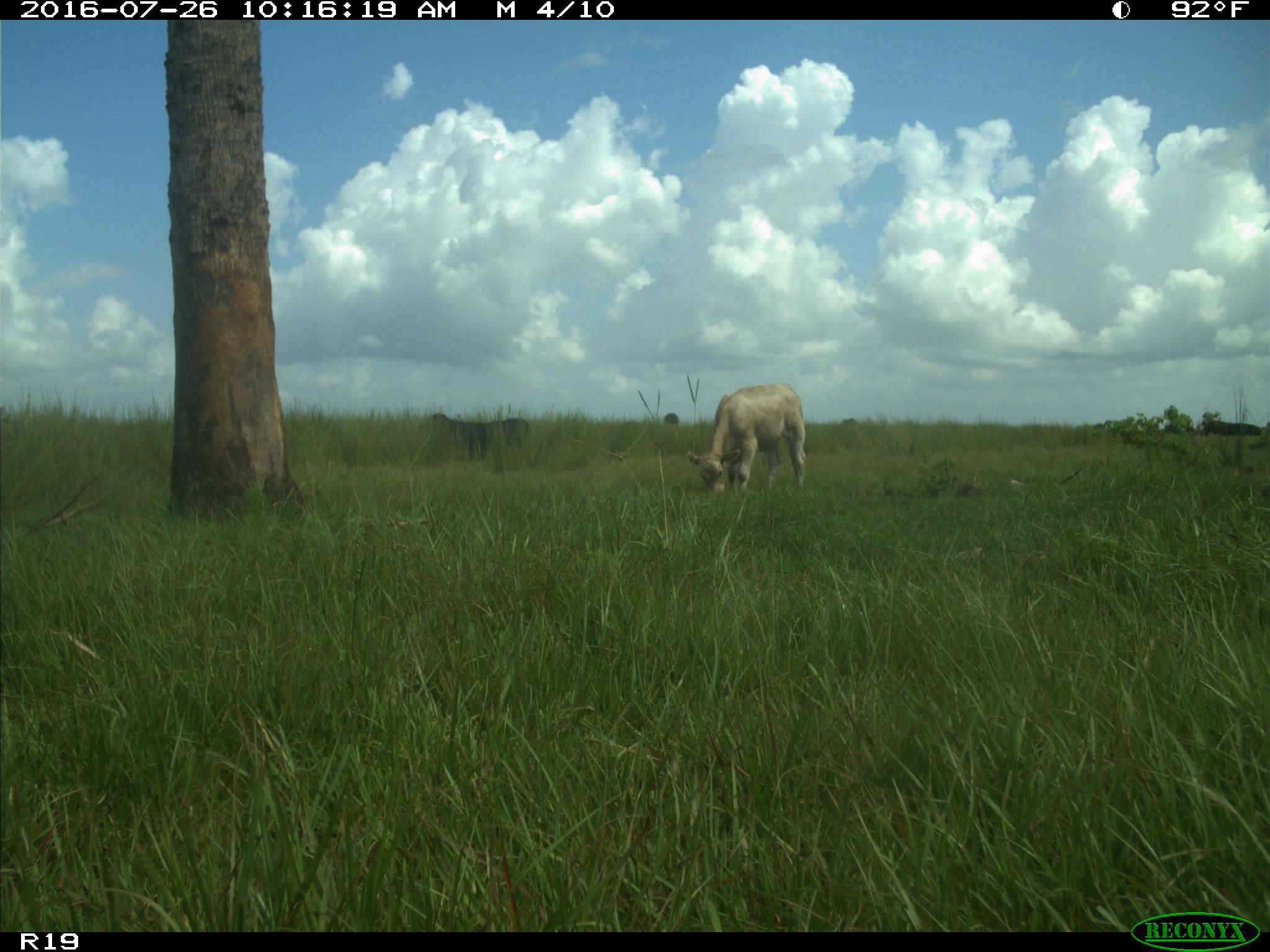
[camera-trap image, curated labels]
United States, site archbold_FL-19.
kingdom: Animalia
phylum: Chordata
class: Mammalia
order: Artiodactyla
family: Bovidae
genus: Bos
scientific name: Bos taurus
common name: domestic cow